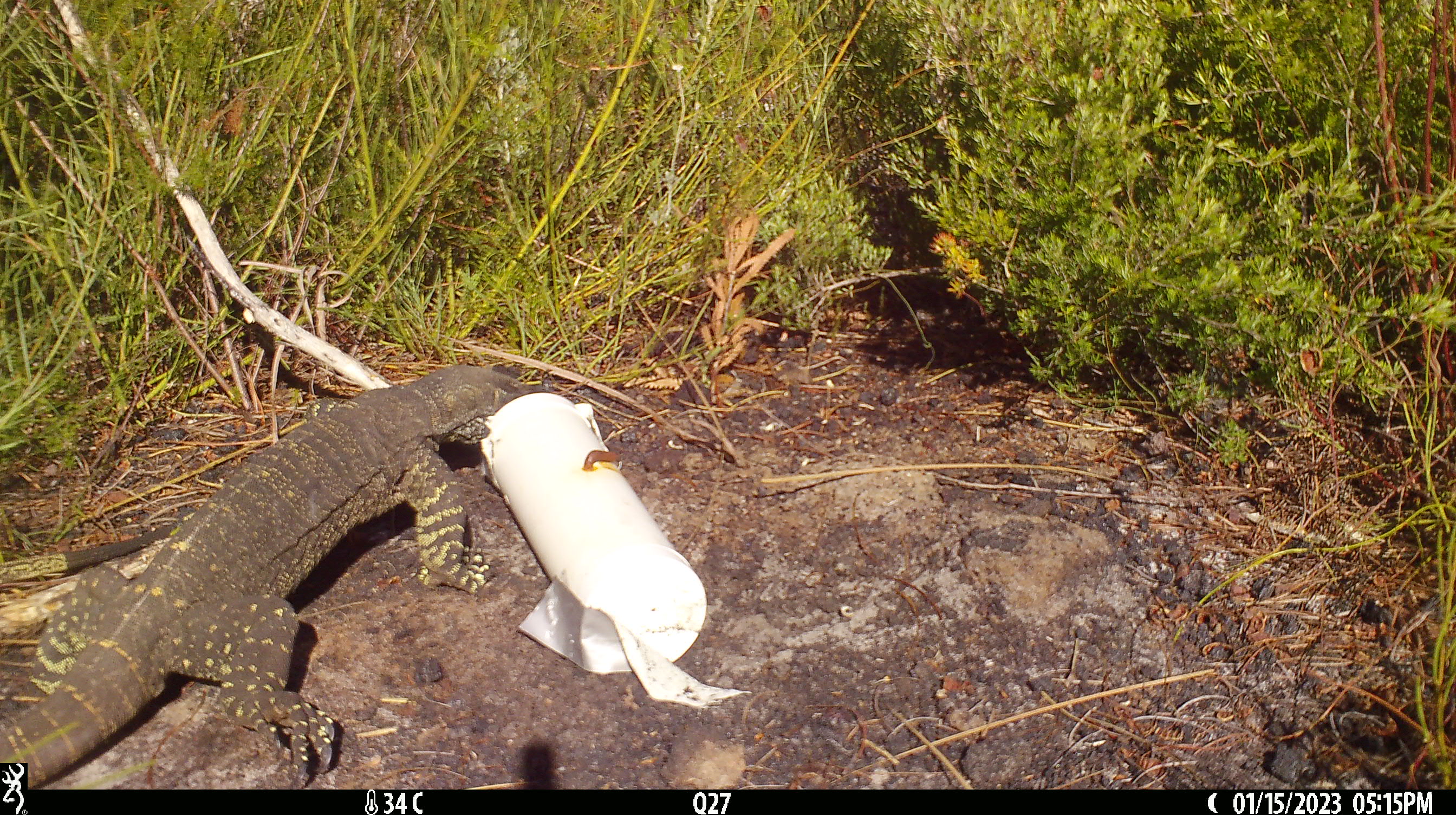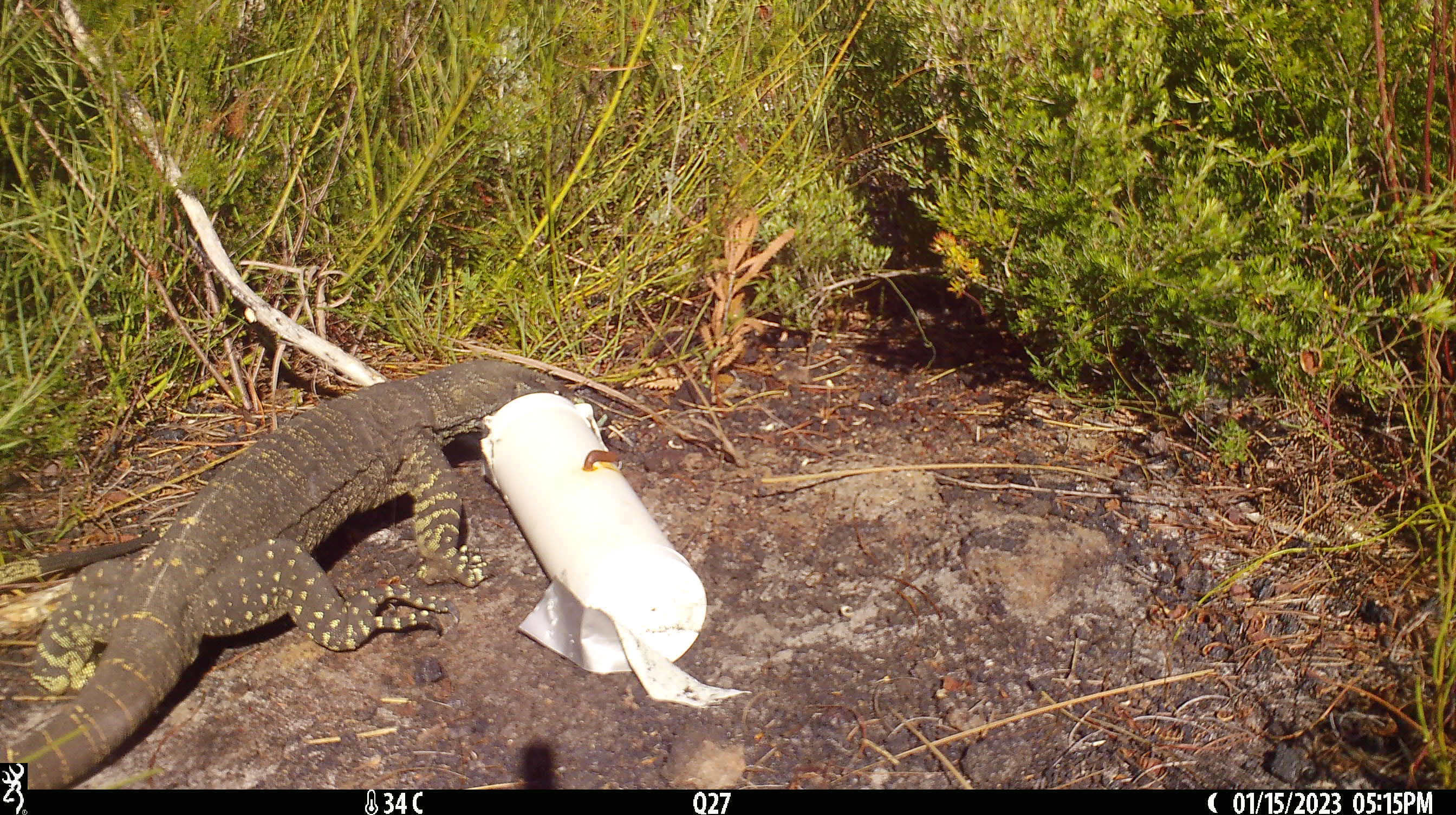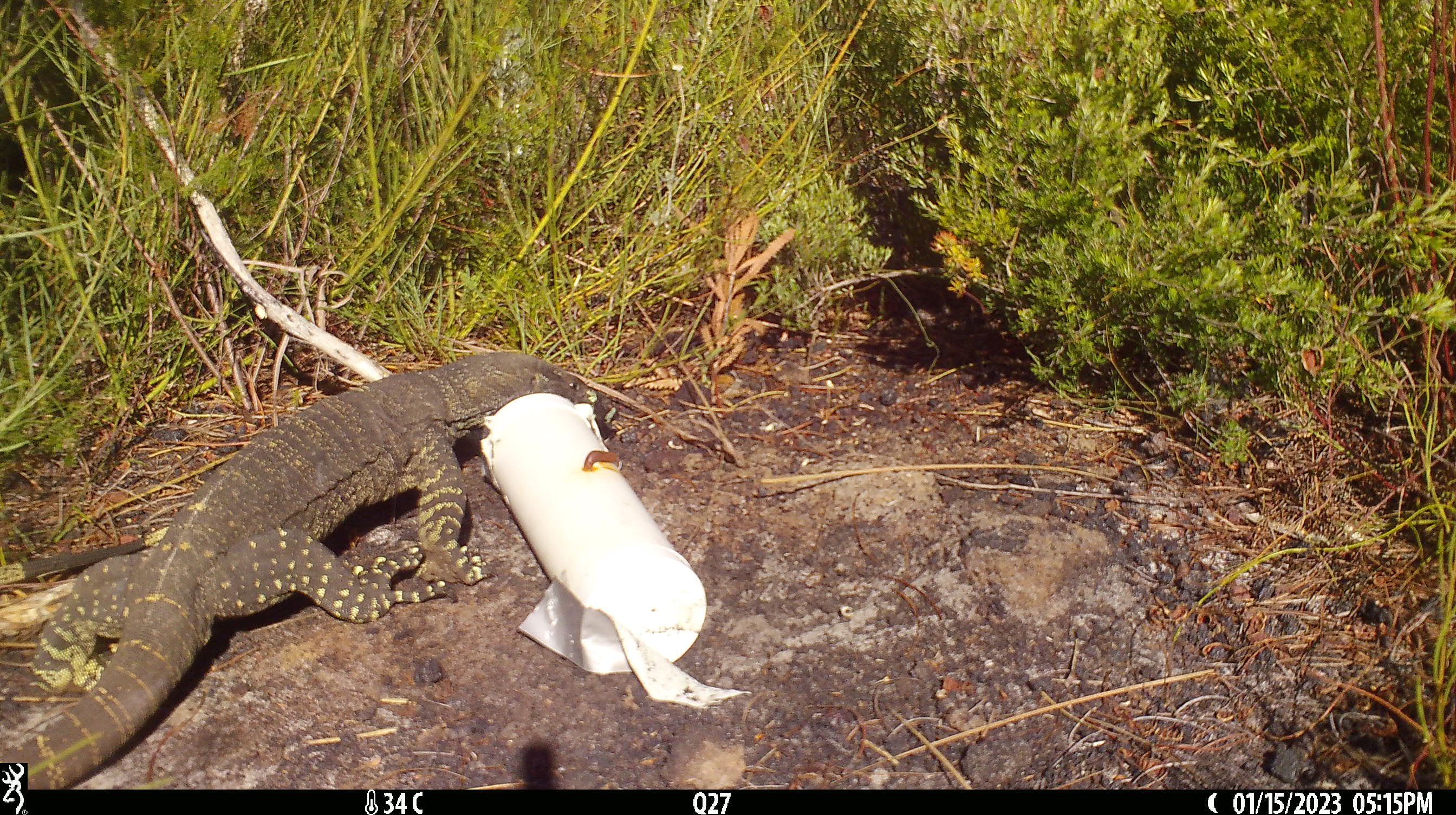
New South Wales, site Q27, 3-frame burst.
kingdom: Animalia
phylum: Chordata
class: Reptilia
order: Squamata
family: Varanidae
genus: Varanus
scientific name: Varanus varius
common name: lace monitor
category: goanna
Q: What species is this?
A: Goanna (lace monitor) (Varanus varius).